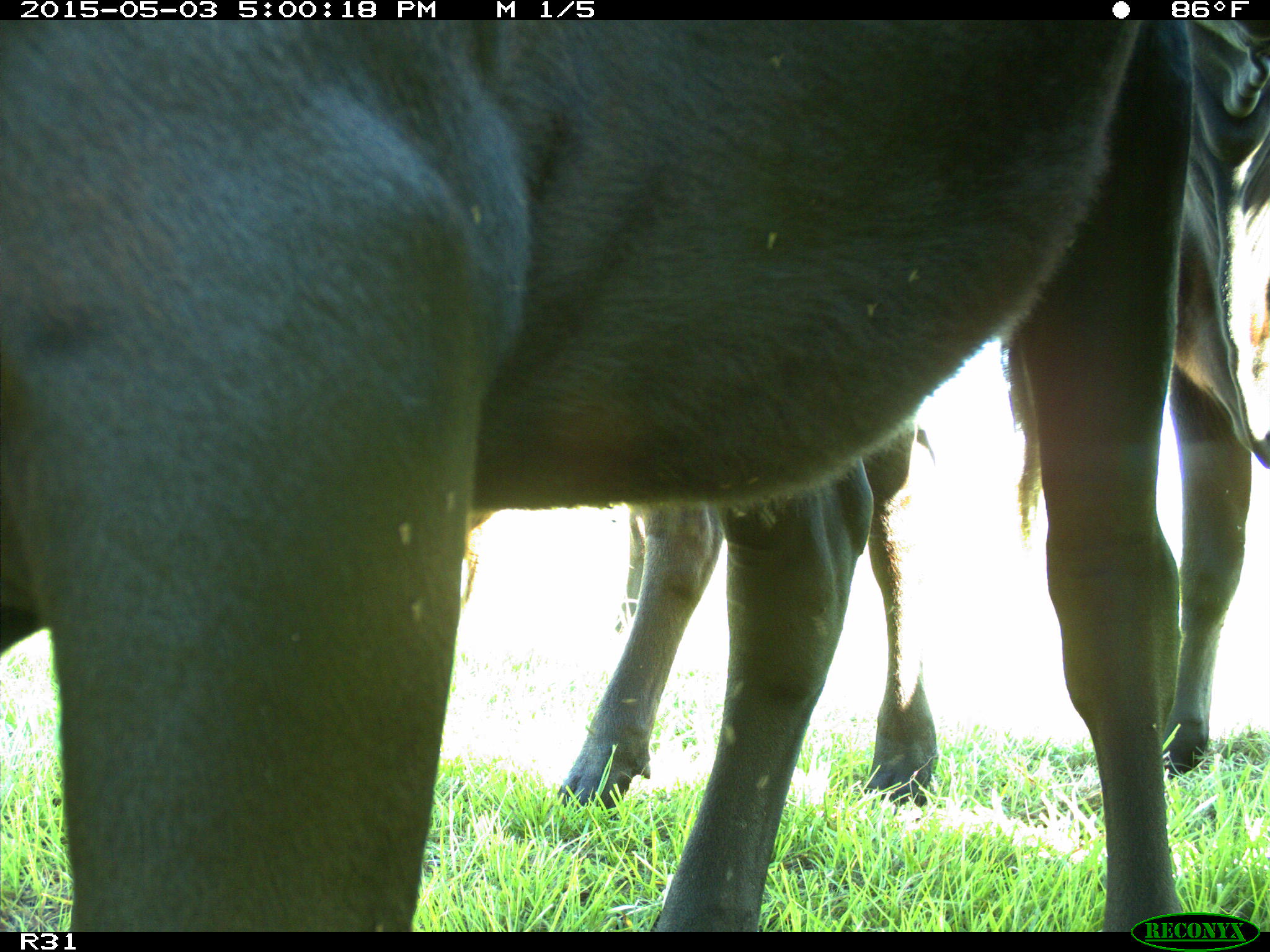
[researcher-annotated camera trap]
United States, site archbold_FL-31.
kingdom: Animalia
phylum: Chordata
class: Mammalia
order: Artiodactyla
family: Bovidae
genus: Bos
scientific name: Bos taurus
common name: domestic cow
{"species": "Bos taurus (domestic cow)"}